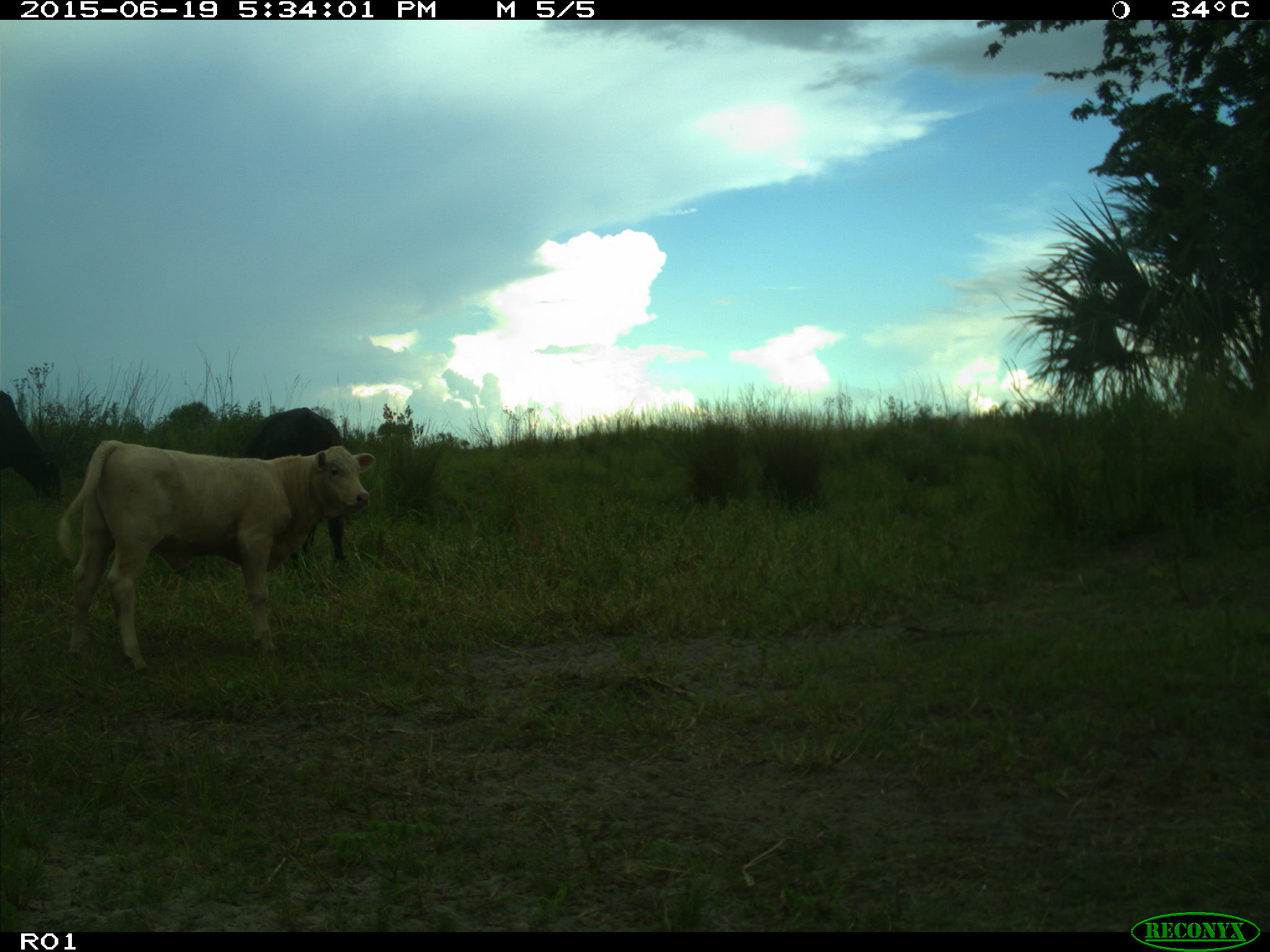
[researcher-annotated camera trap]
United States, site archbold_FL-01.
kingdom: Animalia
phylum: Chordata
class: Mammalia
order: Artiodactyla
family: Bovidae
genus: Bos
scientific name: Bos taurus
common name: domestic cow